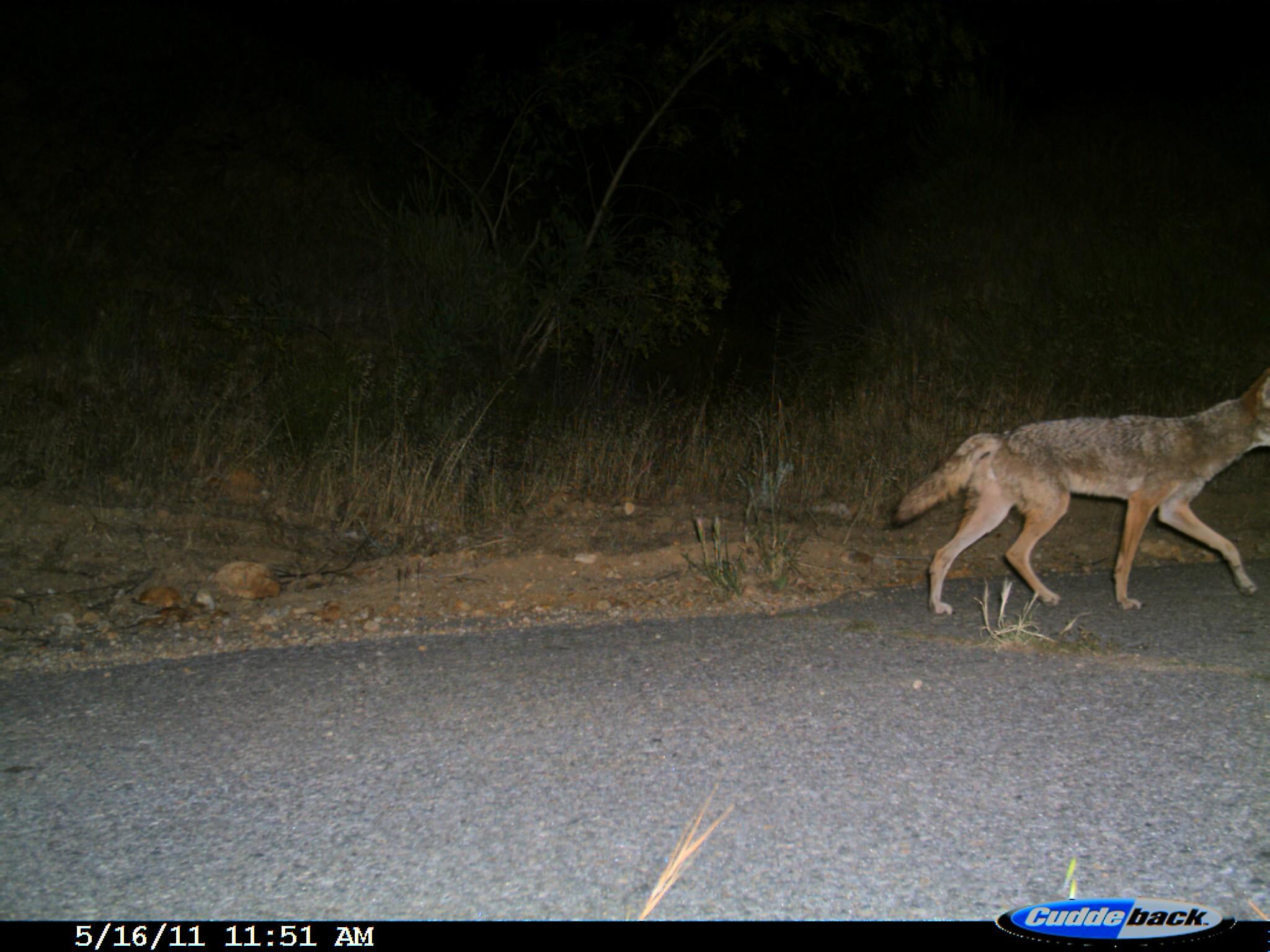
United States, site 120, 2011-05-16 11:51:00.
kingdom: Animalia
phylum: Chordata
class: Mammalia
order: Carnivora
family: Canidae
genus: Canis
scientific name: Canis latrans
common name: coyote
Coyote (Canis latrans).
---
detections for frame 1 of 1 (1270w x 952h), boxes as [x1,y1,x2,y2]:
coyote: [889,363,1270,620]